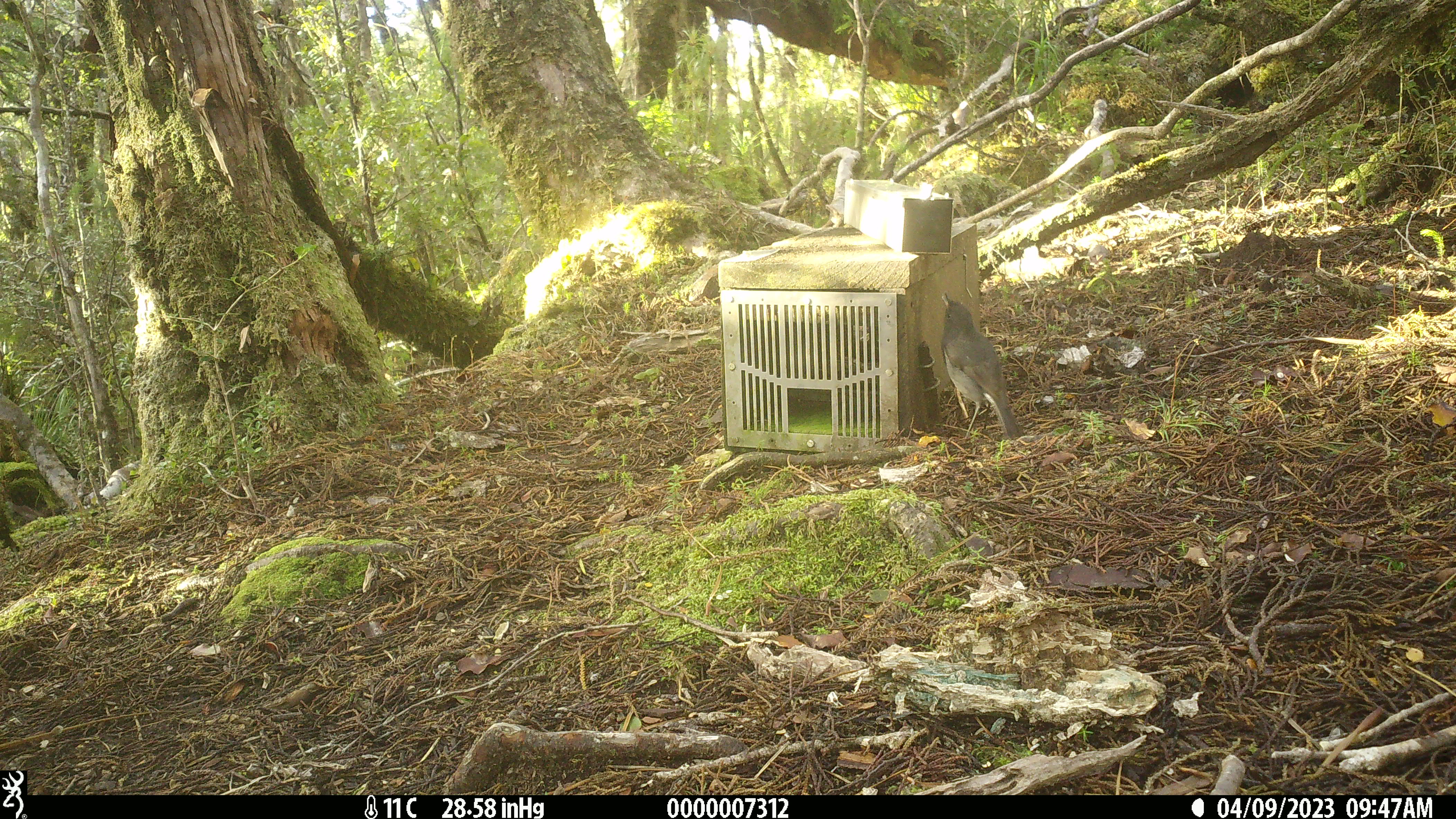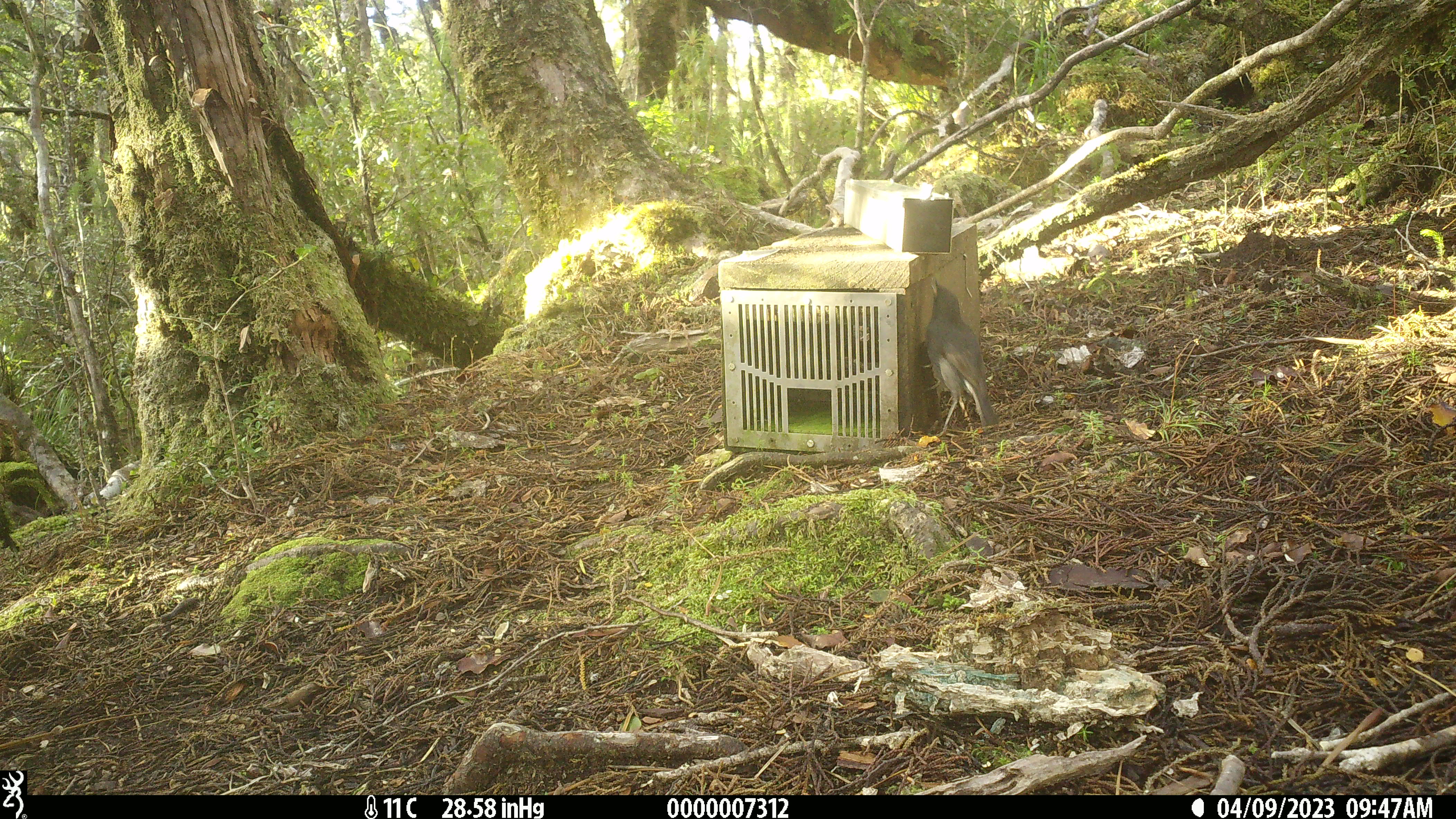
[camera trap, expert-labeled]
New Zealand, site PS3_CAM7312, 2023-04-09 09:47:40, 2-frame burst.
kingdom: Animalia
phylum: Chordata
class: Aves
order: Passeriformes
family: Petroicidae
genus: Petroica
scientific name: Petroica australis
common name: new zealand robin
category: robin